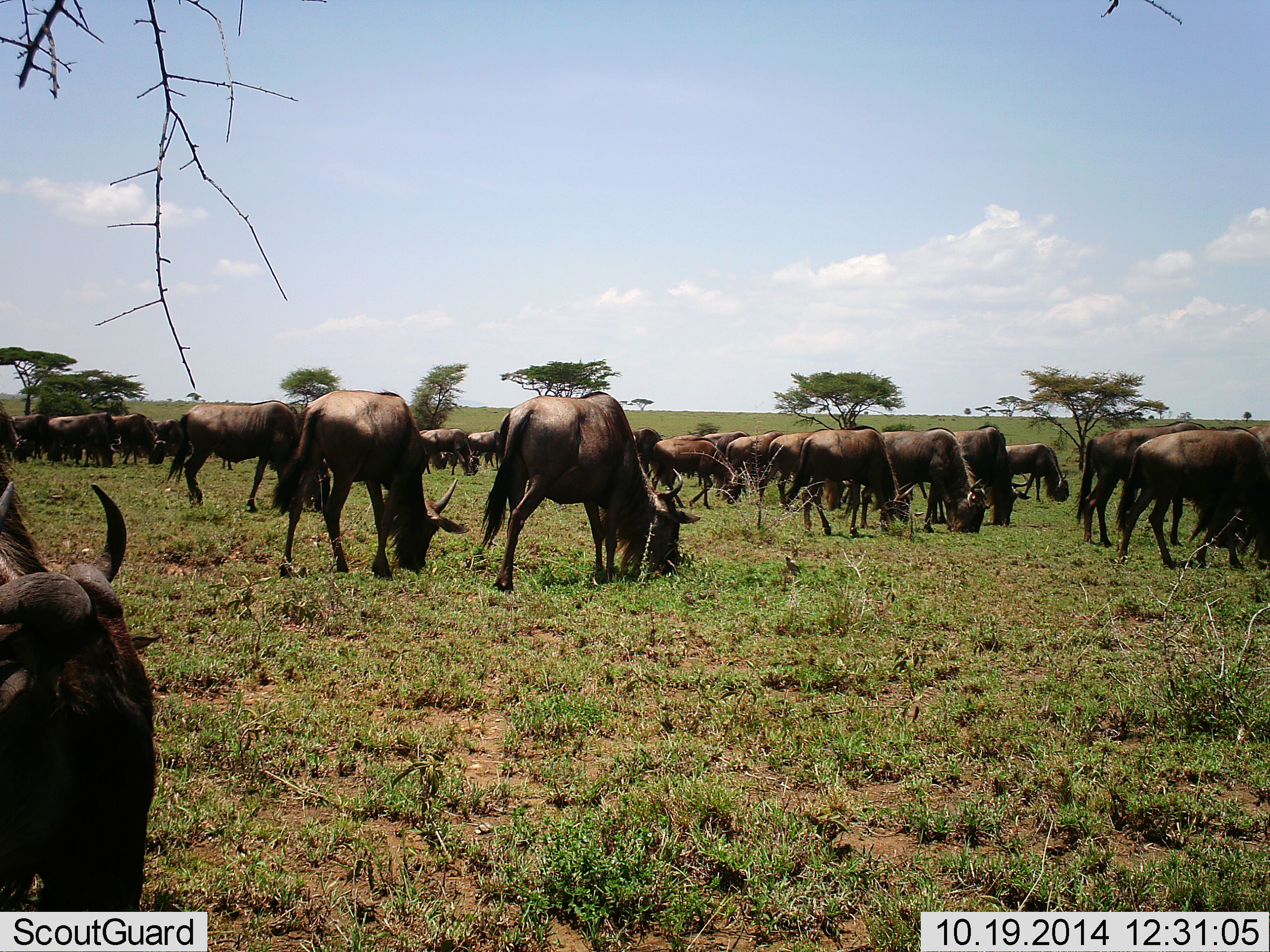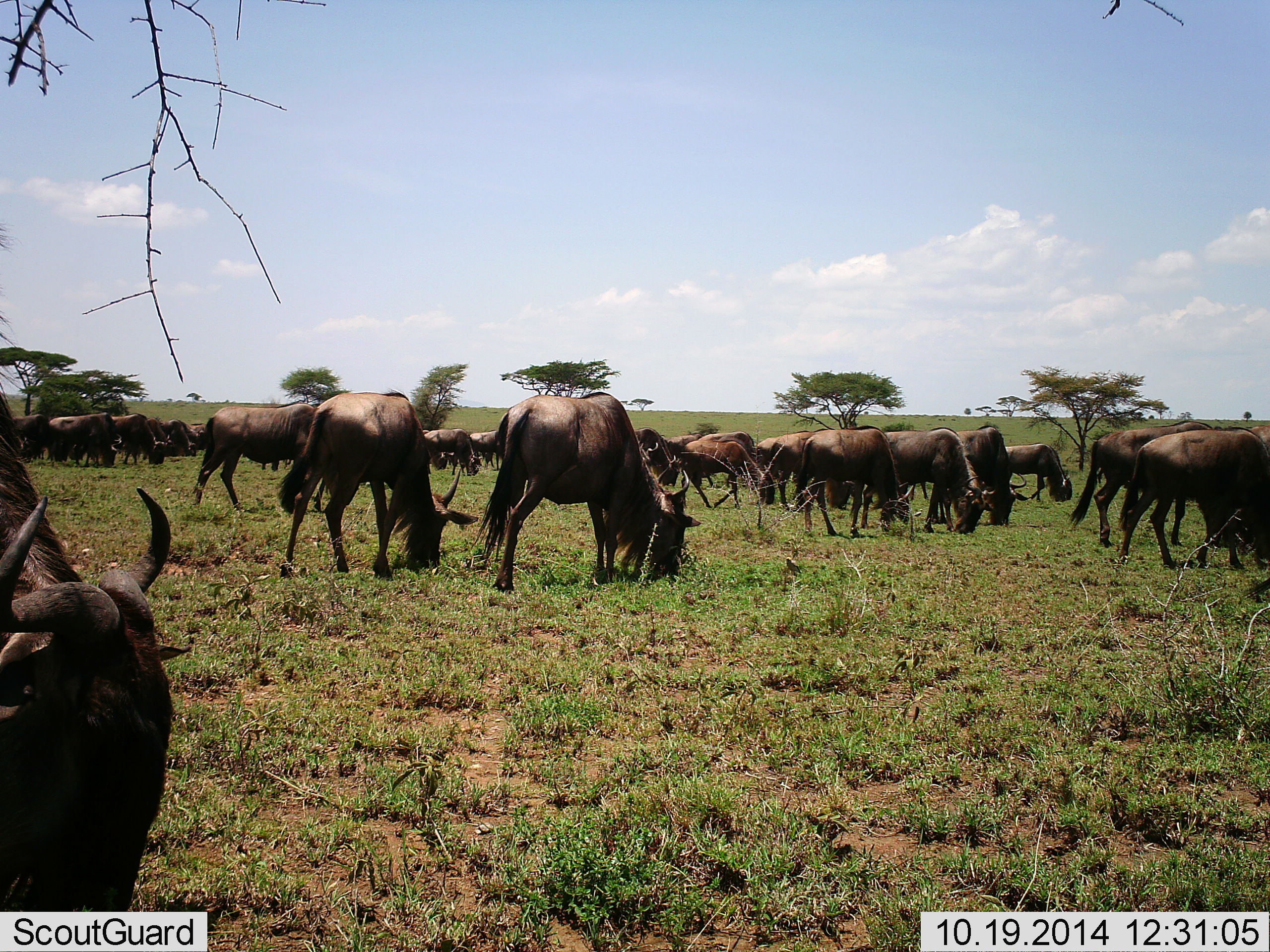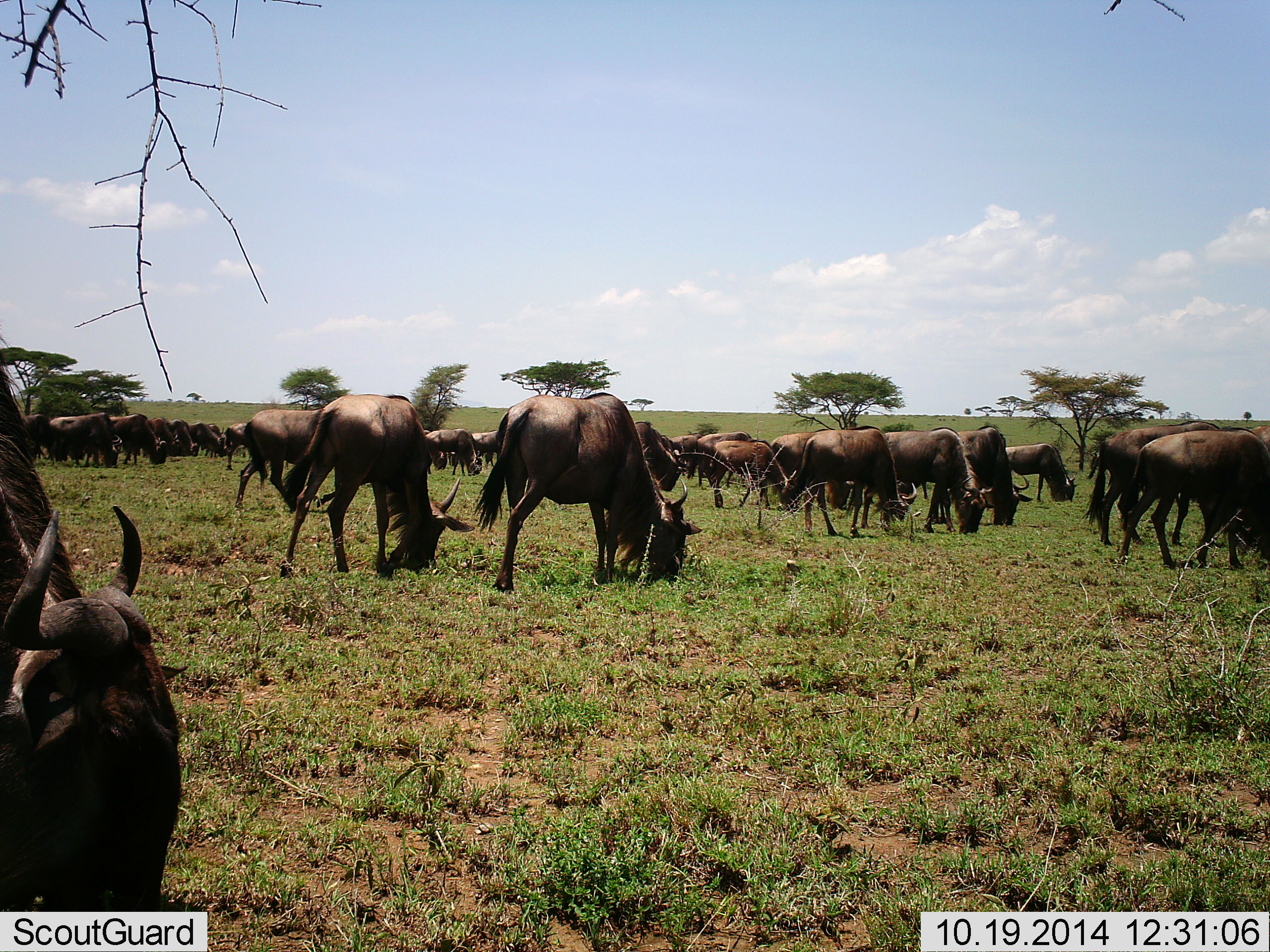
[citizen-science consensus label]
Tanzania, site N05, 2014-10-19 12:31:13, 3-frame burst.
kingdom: Animalia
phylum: Chordata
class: Mammalia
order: Artiodactyla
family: Bovidae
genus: Connochaetes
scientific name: Connochaetes taurinus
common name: blue wildebeest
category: wildebeest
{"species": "wildebeest (blue wildebeest) (Connochaetes taurinus)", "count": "11-50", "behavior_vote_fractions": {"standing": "20%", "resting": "10%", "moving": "10%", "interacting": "0%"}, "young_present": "0%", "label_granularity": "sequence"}